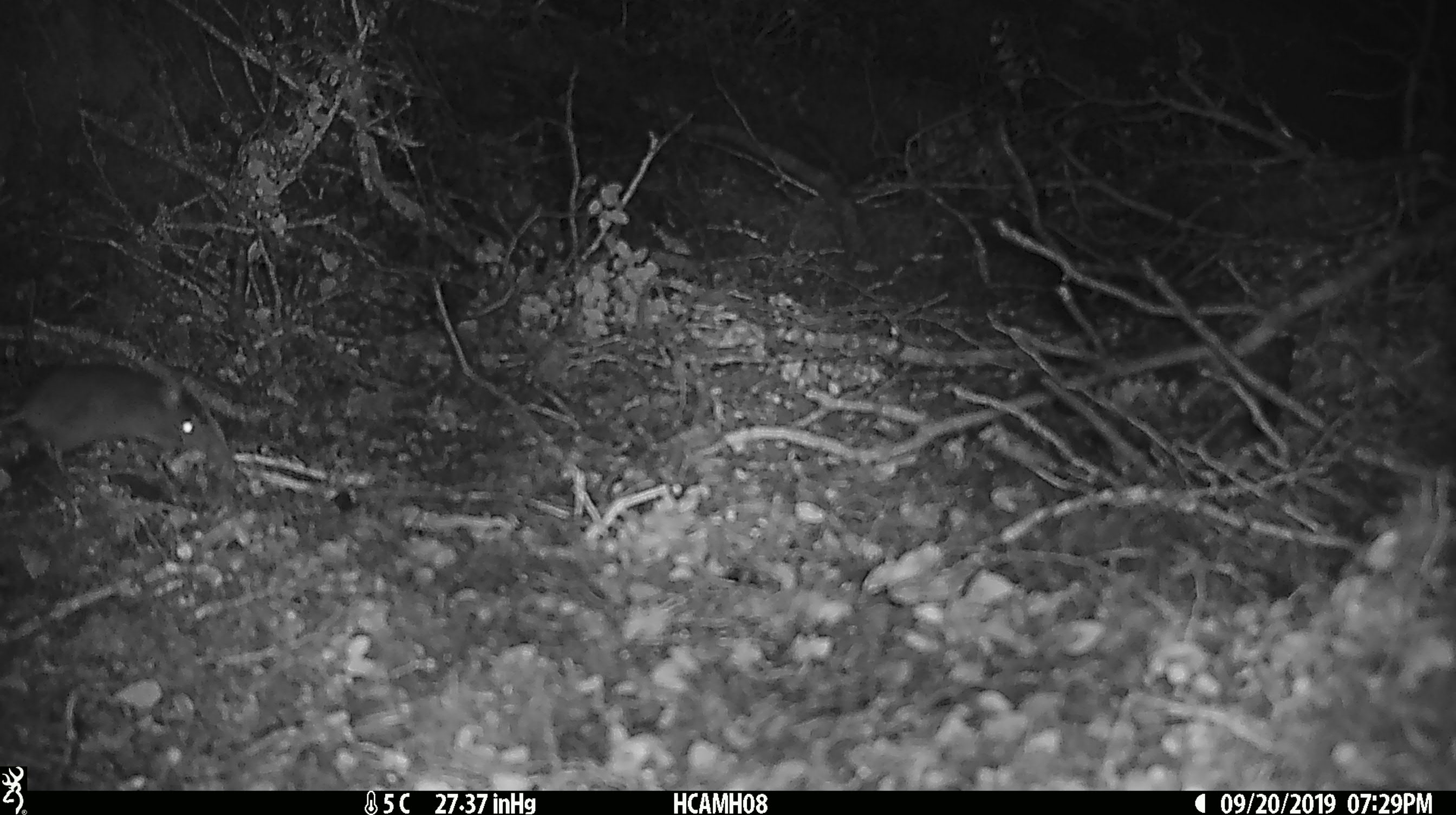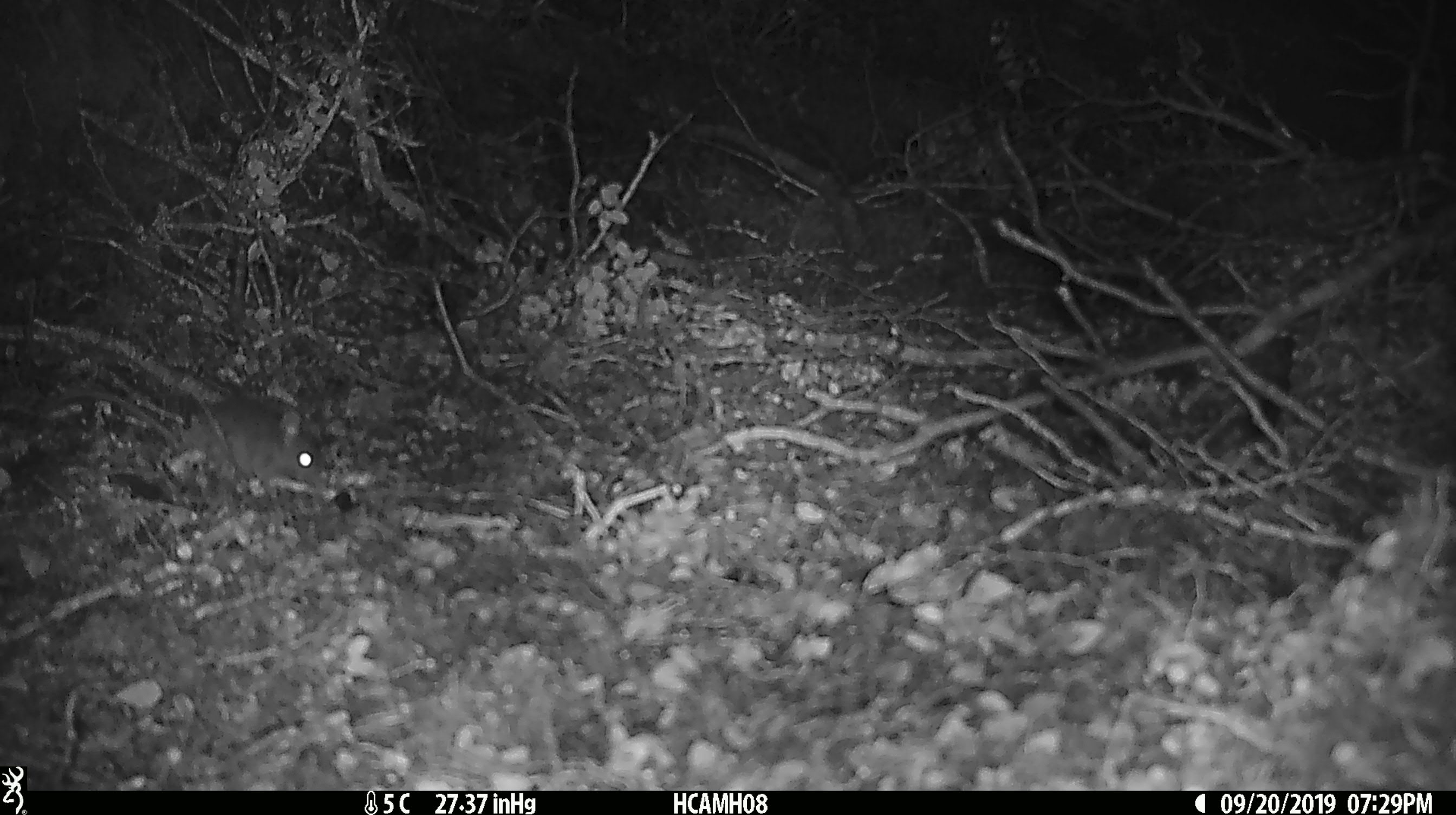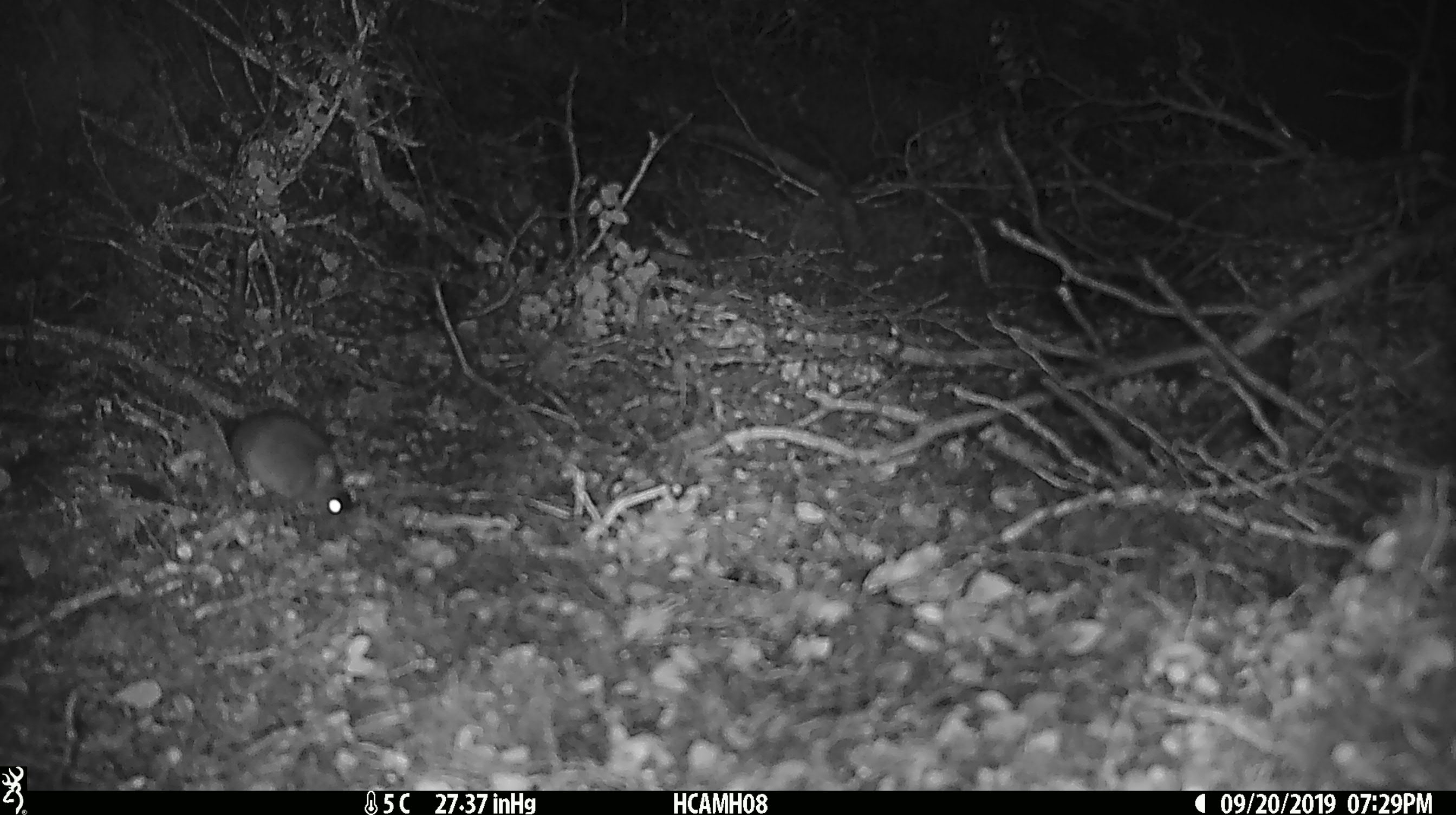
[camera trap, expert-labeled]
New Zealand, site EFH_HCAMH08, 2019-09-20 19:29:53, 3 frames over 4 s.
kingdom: Animalia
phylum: Chordata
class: Mammalia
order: Rodentia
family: Muridae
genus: Mus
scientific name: Mus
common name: mouse